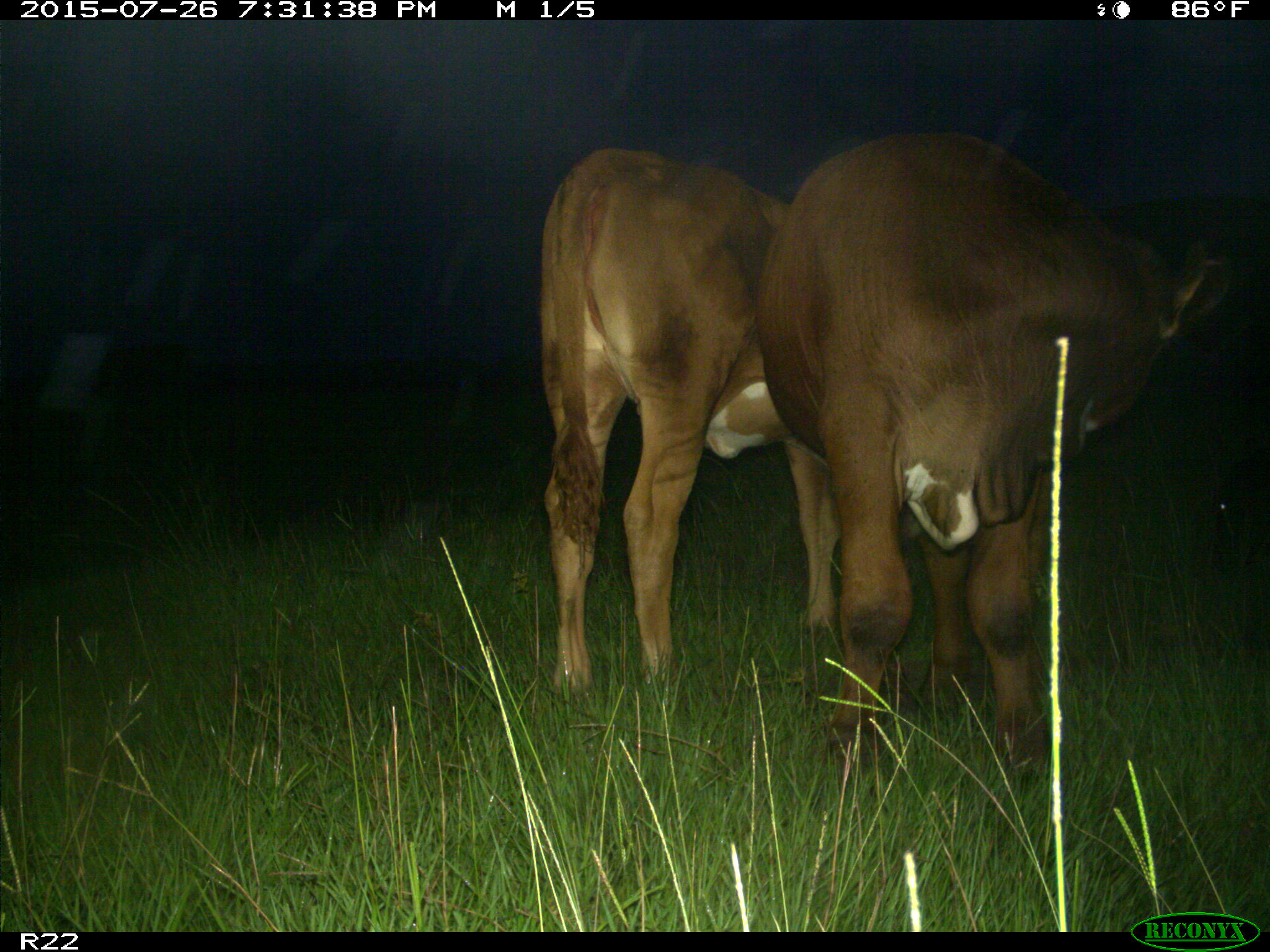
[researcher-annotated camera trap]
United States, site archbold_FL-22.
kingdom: Animalia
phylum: Chordata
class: Mammalia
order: Artiodactyla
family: Bovidae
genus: Bos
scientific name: Bos taurus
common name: domestic cow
Bos taurus (domestic cow).